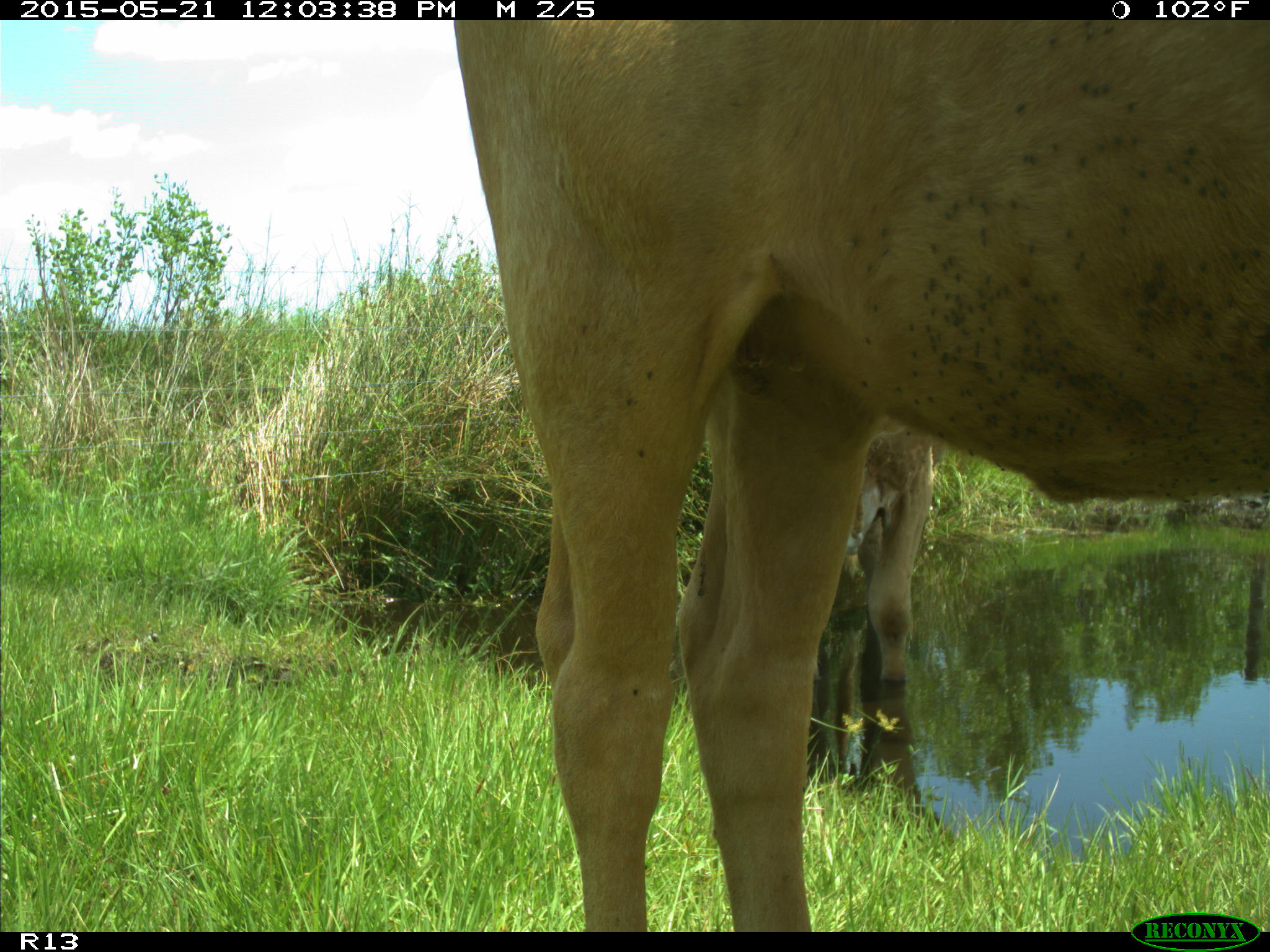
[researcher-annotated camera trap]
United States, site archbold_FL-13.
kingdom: Animalia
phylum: Chordata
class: Mammalia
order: Artiodactyla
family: Bovidae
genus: Bos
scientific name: Bos taurus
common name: domestic cow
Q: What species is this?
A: Bos taurus (domestic cow).